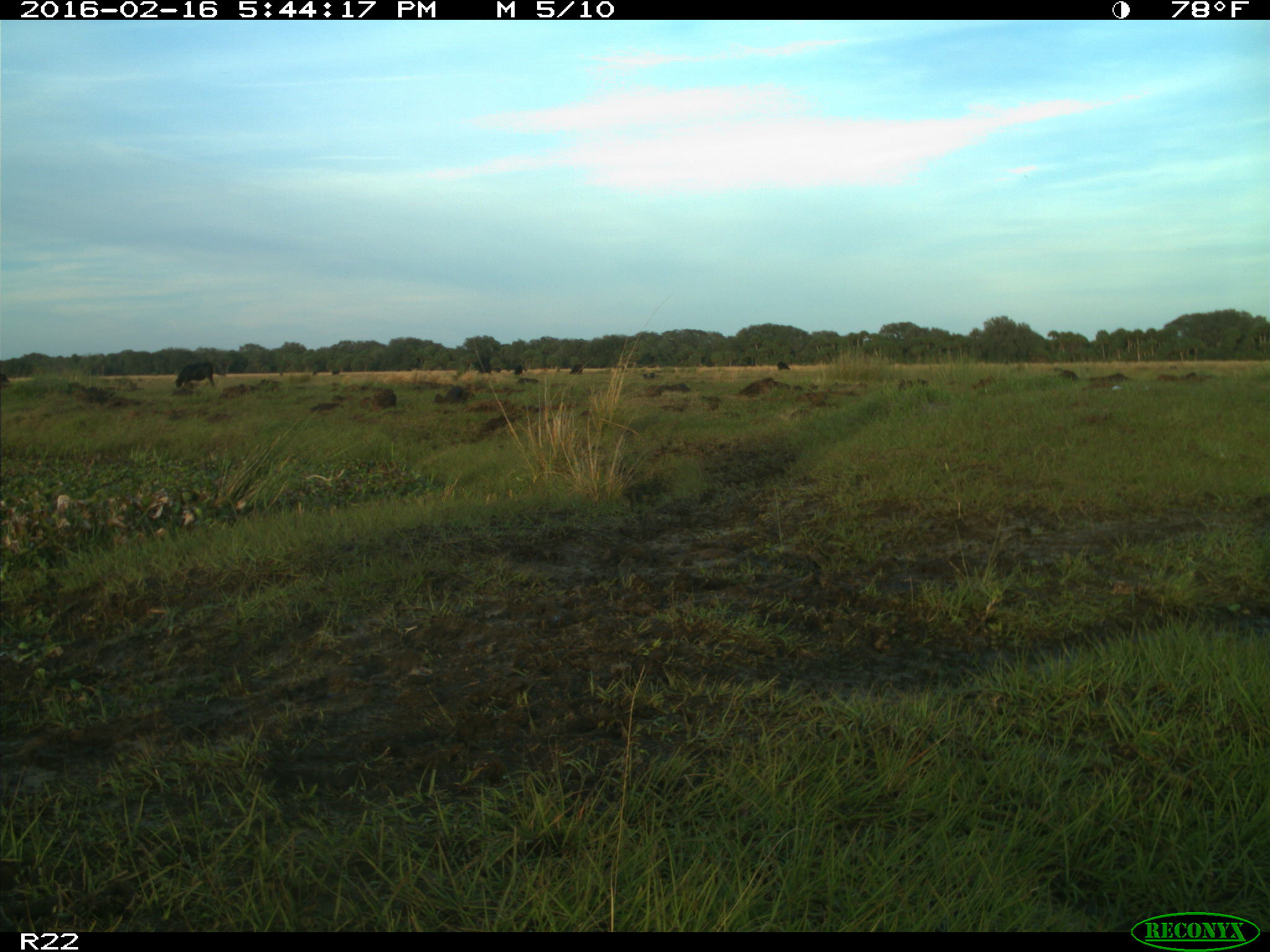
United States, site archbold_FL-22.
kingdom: Animalia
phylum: Chordata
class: Mammalia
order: Artiodactyla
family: Bovidae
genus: Bos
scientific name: Bos taurus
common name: domestic cow